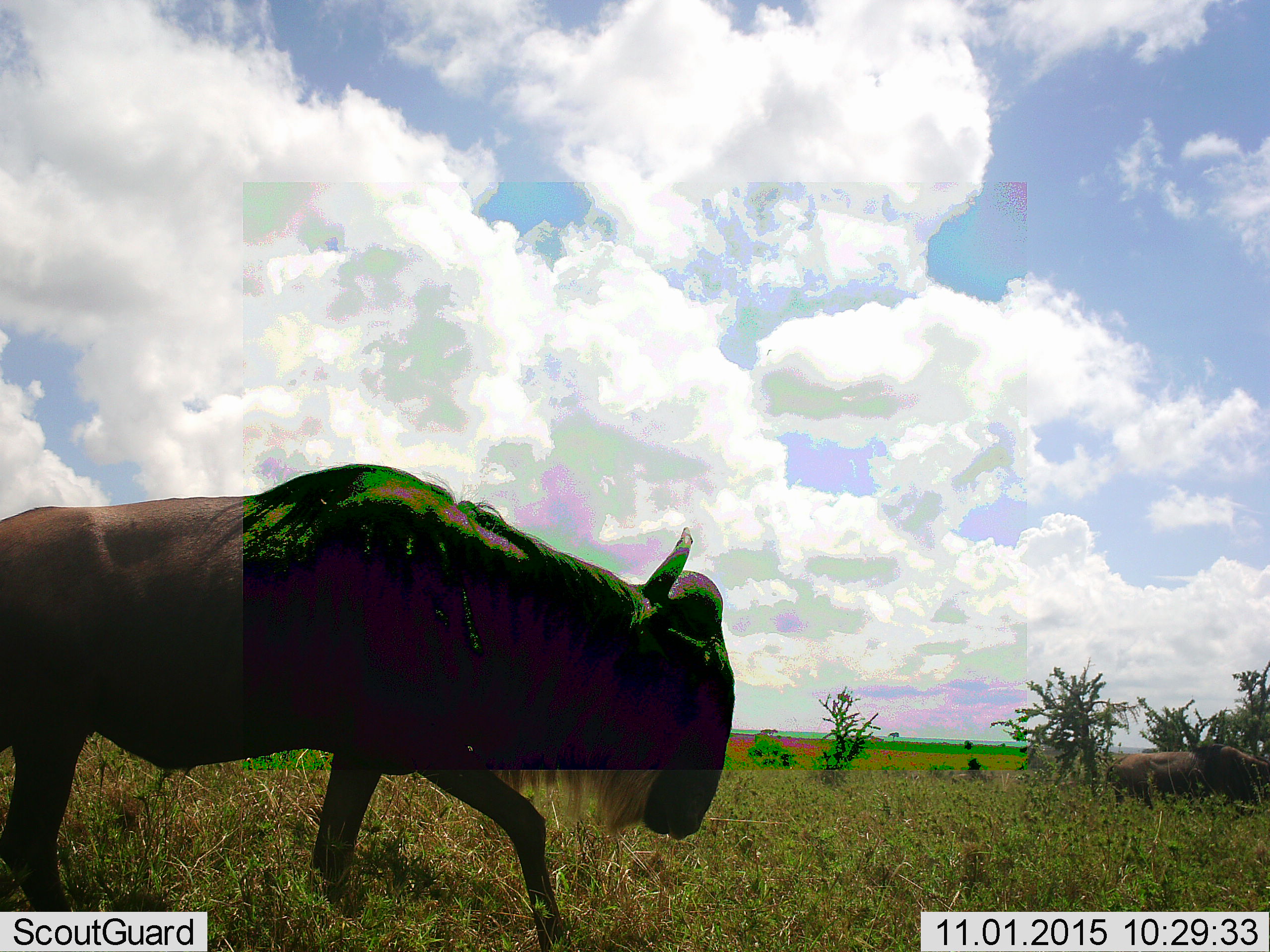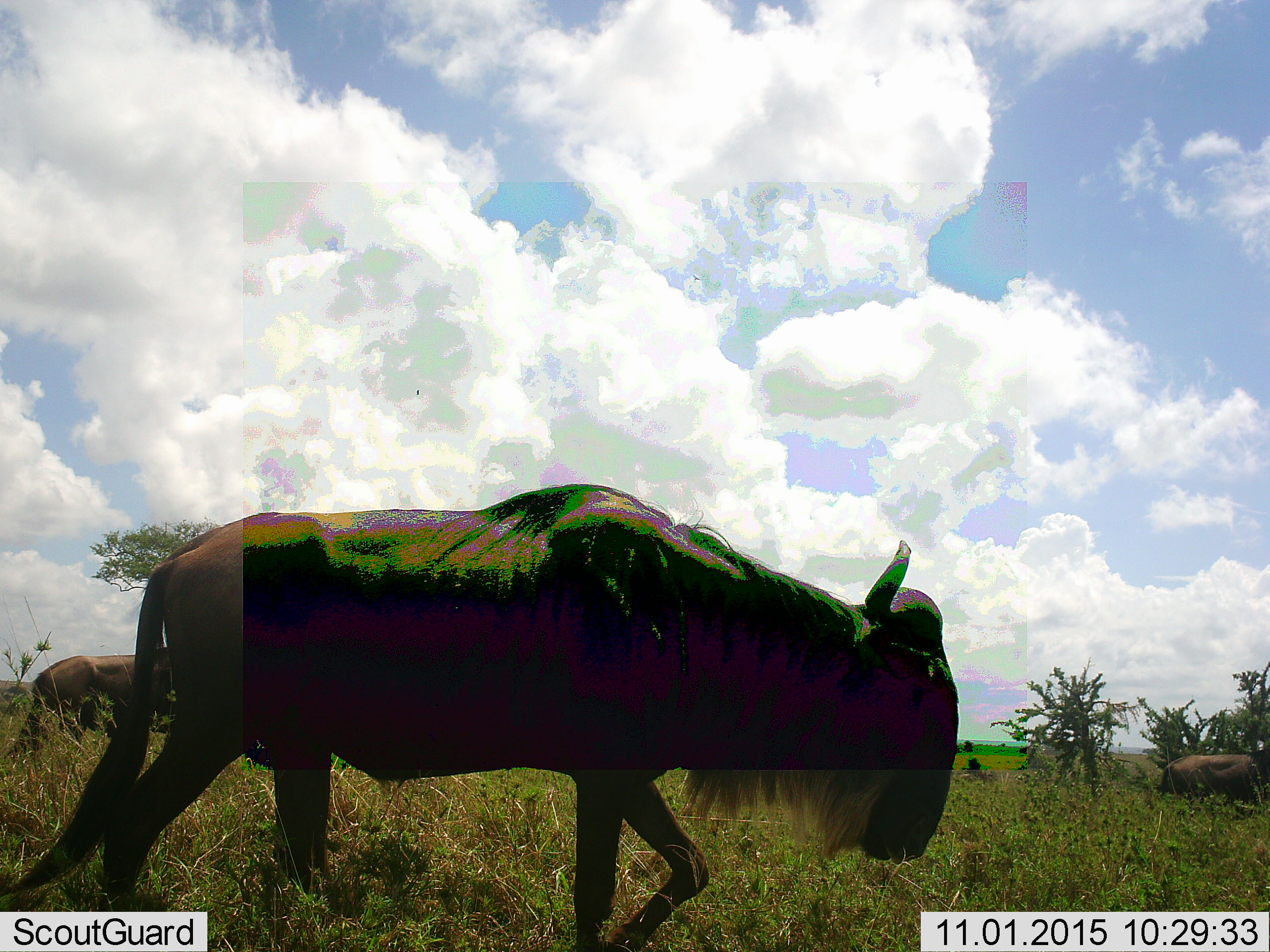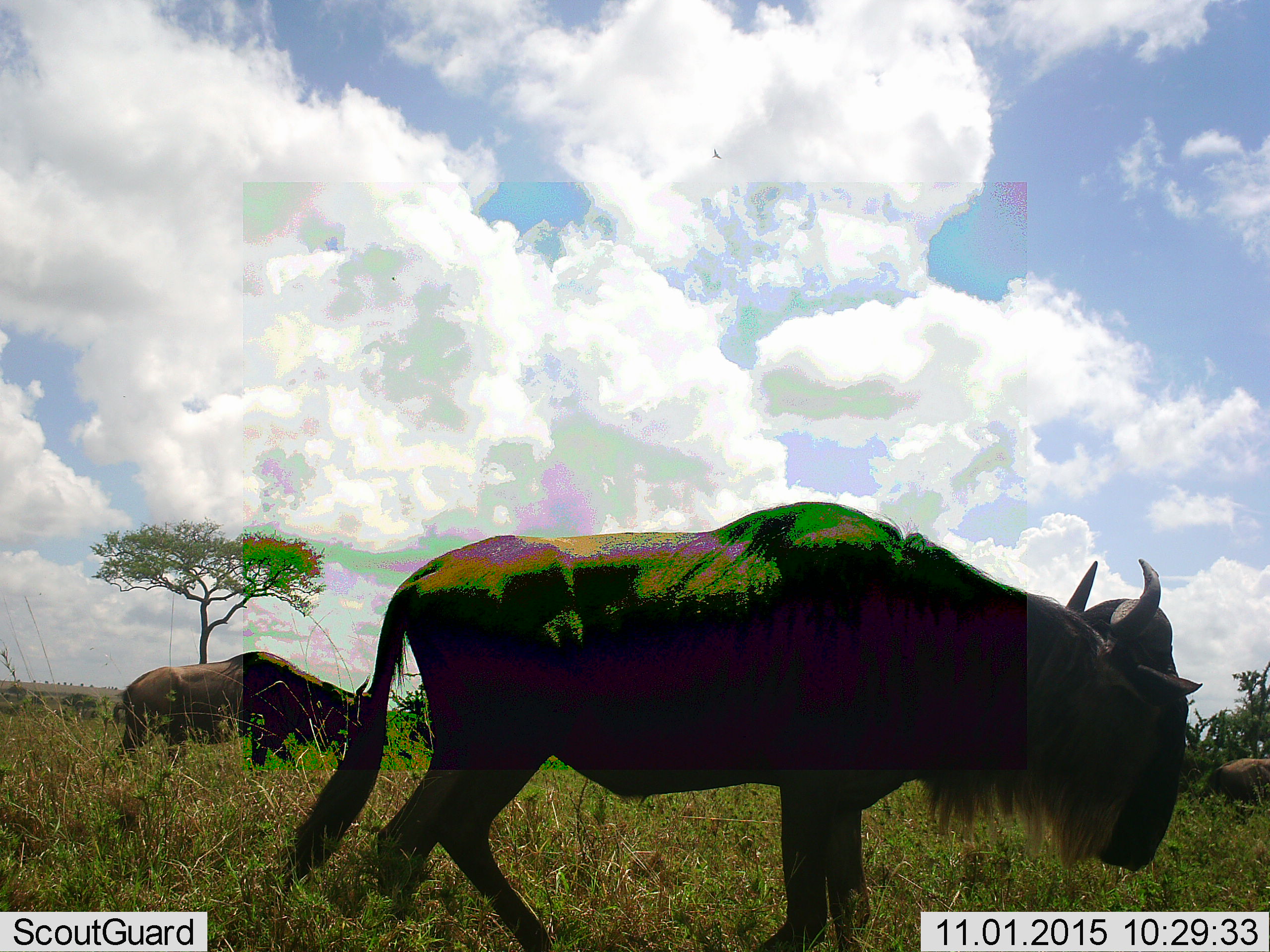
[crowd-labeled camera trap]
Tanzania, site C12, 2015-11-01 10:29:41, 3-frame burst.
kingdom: Animalia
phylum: Chordata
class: Mammalia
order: Artiodactyla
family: Bovidae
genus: Connochaetes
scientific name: Connochaetes taurinus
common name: blue wildebeest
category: wildebeest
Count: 3.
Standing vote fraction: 19%.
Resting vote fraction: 0%.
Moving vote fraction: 88%.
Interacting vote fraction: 0%.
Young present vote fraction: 0%.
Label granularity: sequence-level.